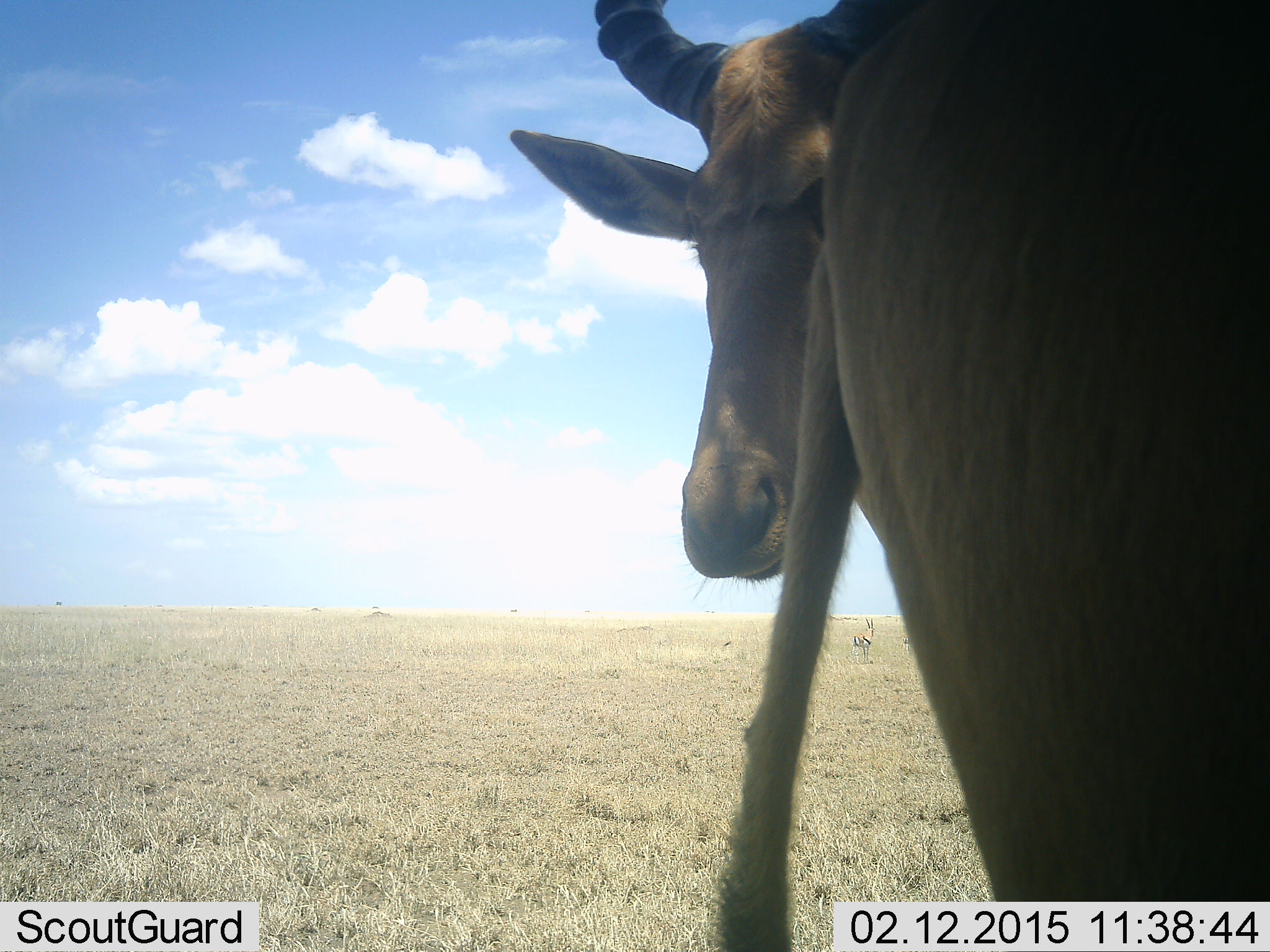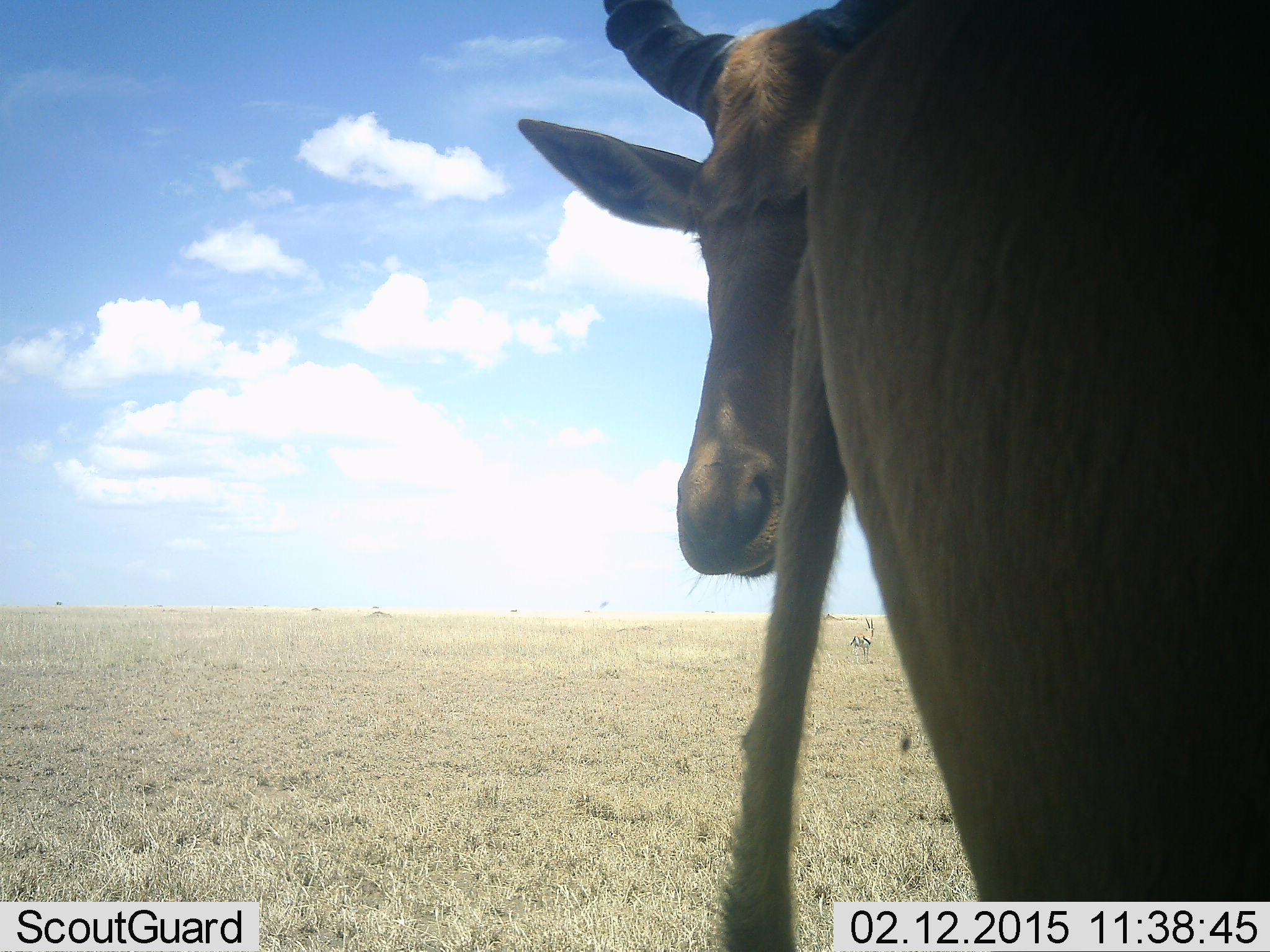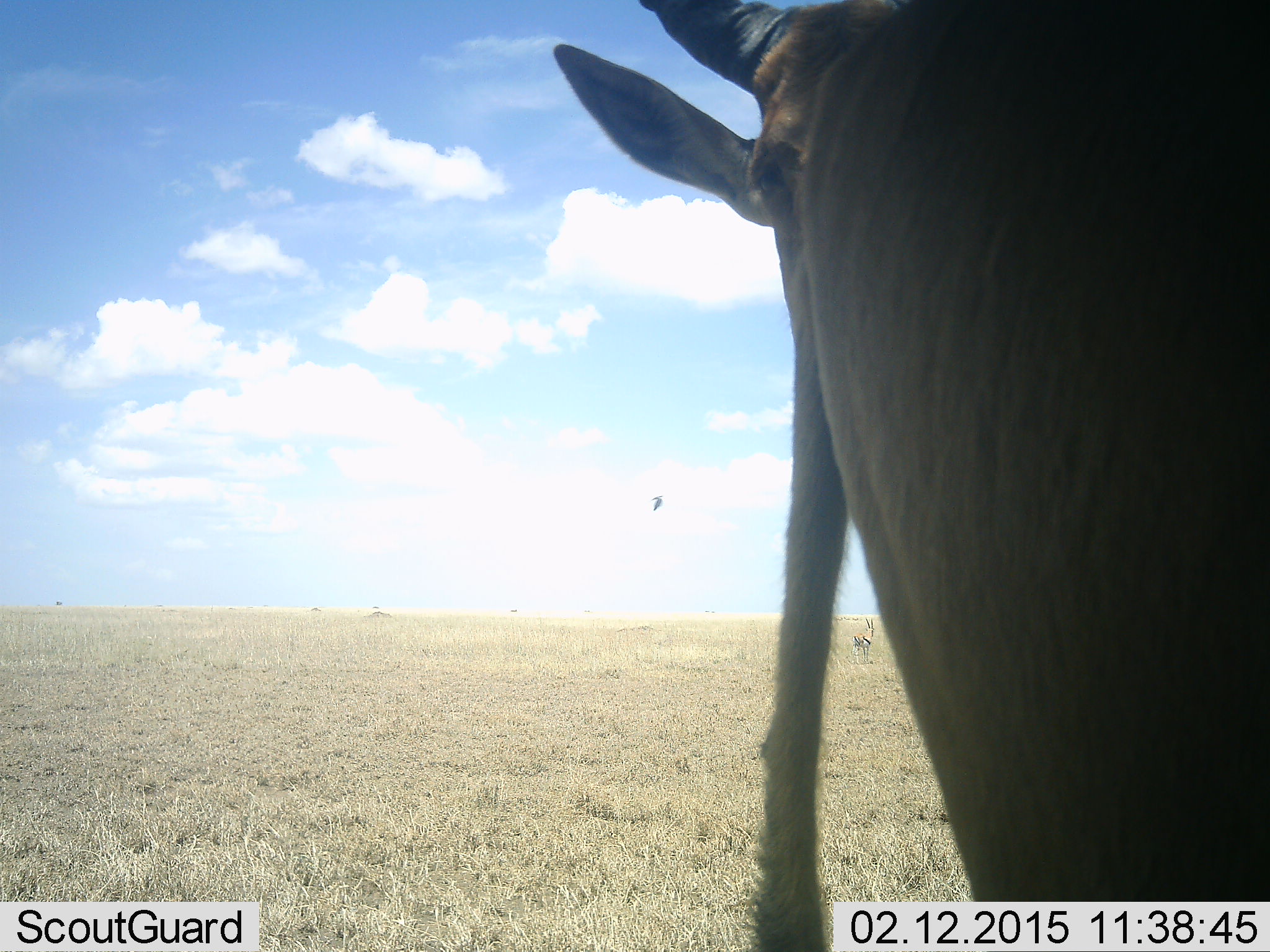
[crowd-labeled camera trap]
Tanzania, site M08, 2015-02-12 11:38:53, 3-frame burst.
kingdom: Animalia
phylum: Chordata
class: Mammalia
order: Artiodactyla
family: Bovidae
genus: Alcelaphus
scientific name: Alcelaphus buselaphus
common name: hartebeest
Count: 2.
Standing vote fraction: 93%.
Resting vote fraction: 0%.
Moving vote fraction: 7%.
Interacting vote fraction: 7%.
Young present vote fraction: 0%.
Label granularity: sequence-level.